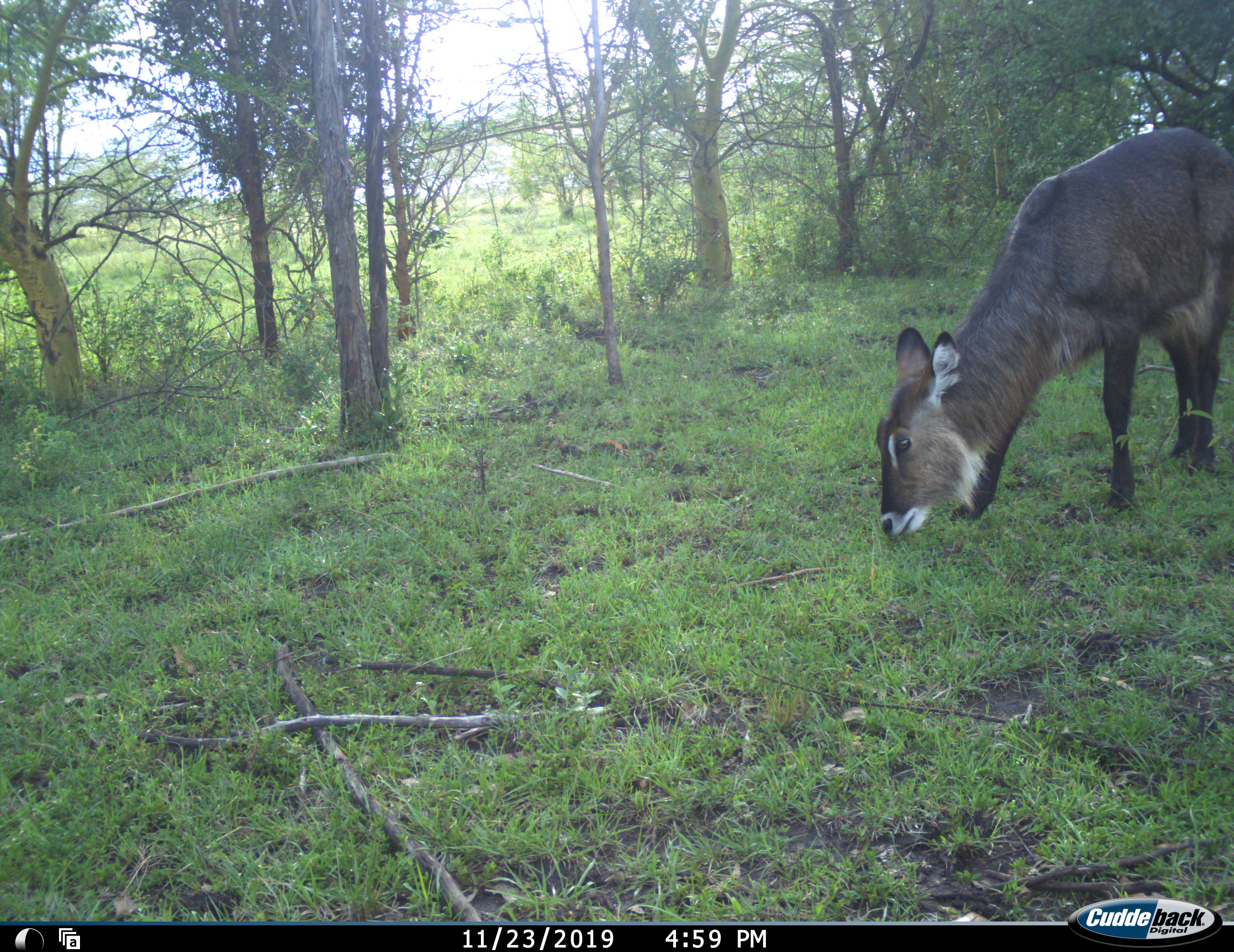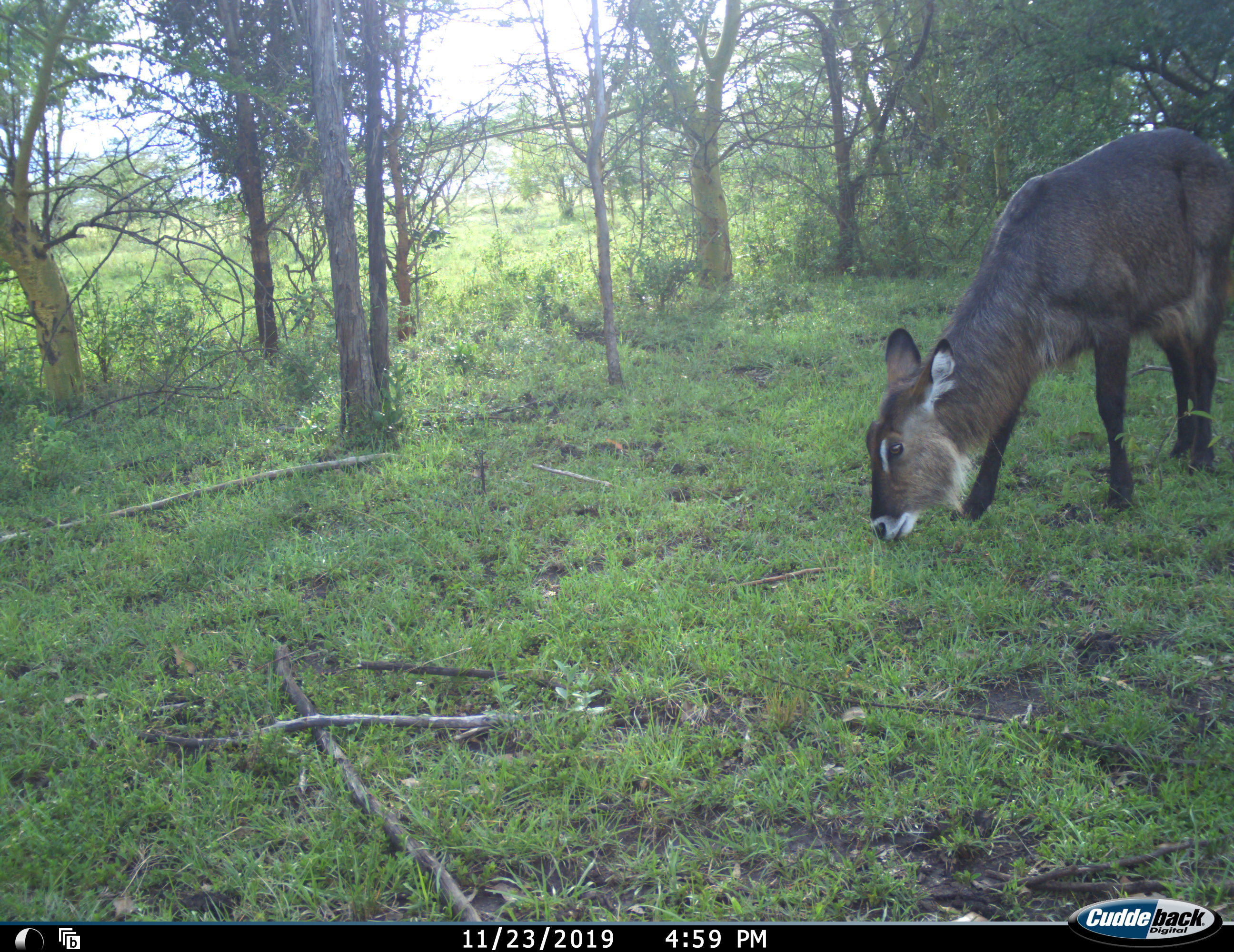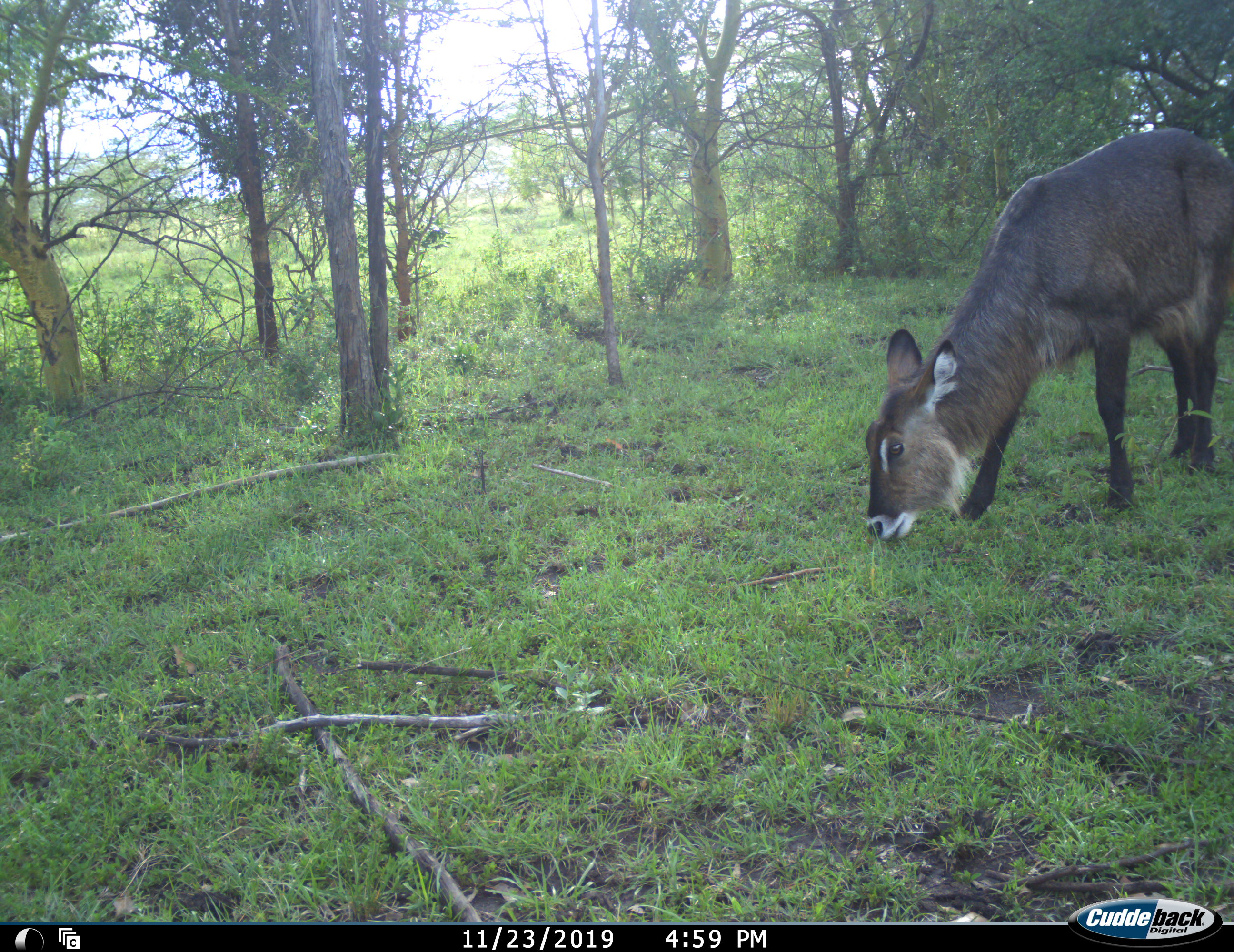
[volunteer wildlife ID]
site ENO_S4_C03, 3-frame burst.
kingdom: Animalia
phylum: Chordata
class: Mammalia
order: Artiodactyla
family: Bovidae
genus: Kobus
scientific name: Kobus ellipsiprymnus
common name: waterbuck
Waterbuck (Kobus ellipsiprymnus), count 1. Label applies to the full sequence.